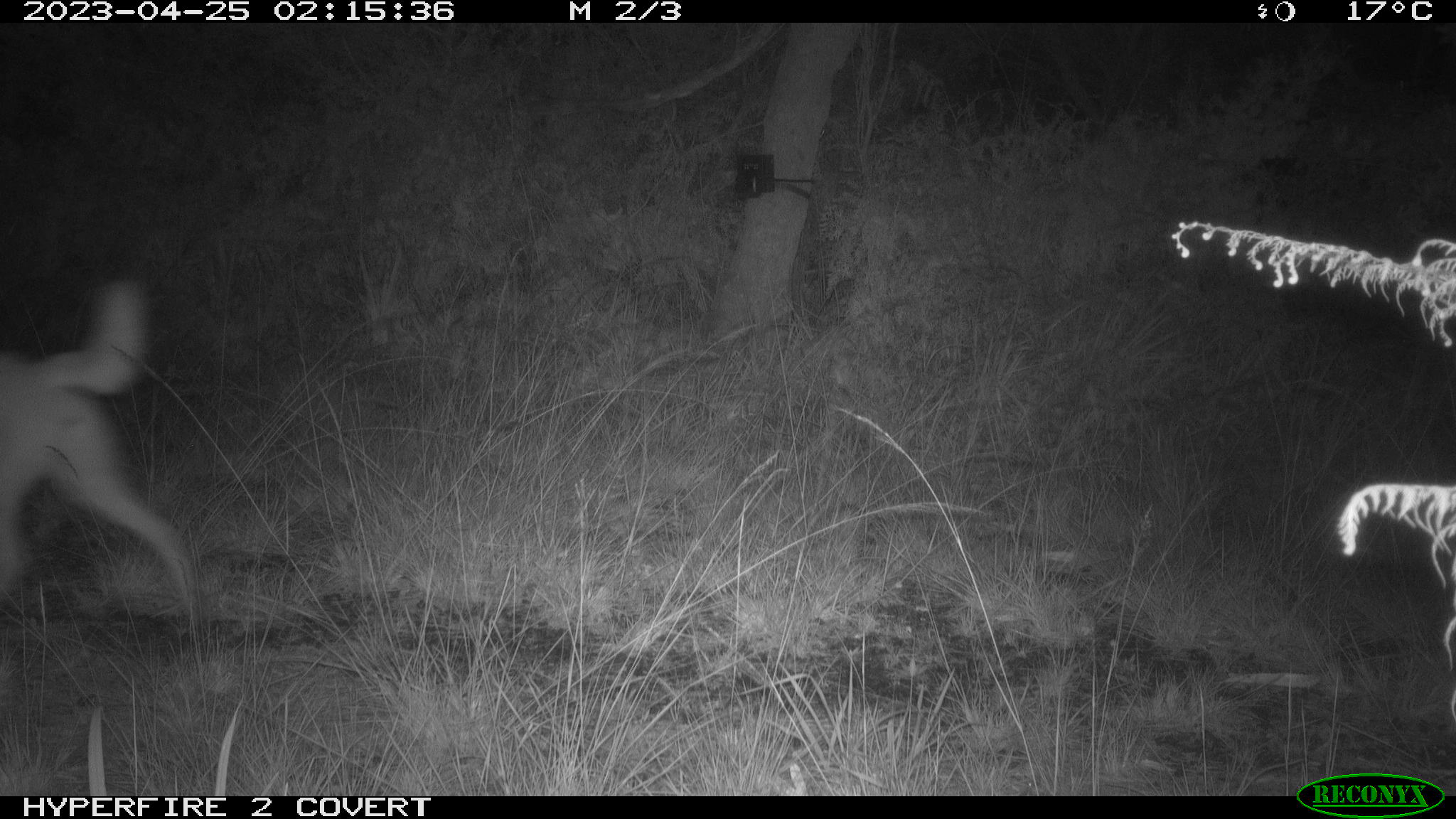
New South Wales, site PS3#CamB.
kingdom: Animalia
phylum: Chordata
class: Mammalia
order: Carnivora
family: Canidae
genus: Canis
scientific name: Canis familiaris dingo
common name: dingo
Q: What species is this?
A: Dingo (Canis familiaris dingo).